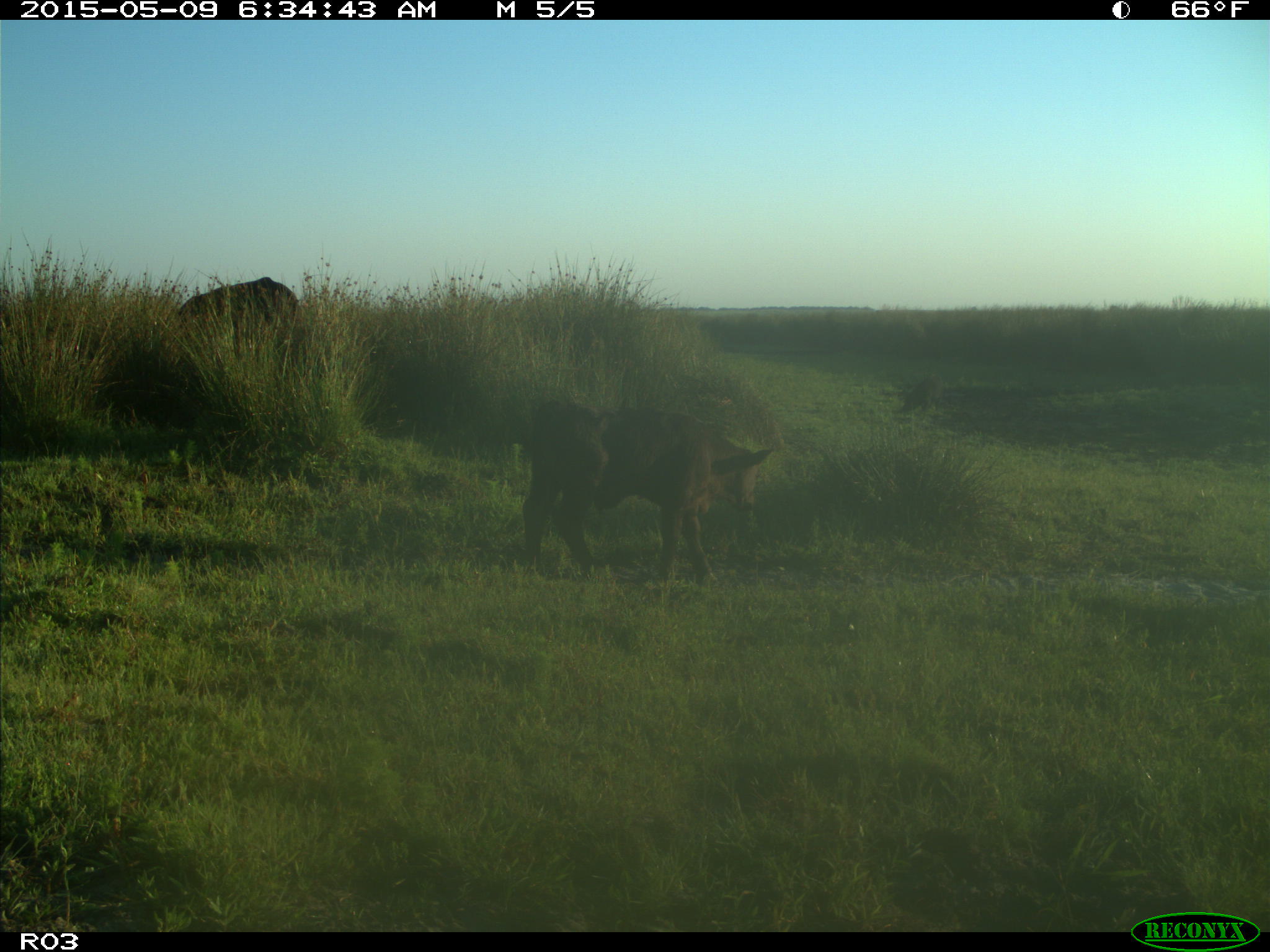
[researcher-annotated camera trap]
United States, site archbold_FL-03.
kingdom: Animalia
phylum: Chordata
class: Mammalia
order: Artiodactyla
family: Bovidae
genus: Bos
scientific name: Bos taurus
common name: domestic cow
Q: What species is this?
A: Bos taurus (domestic cow).